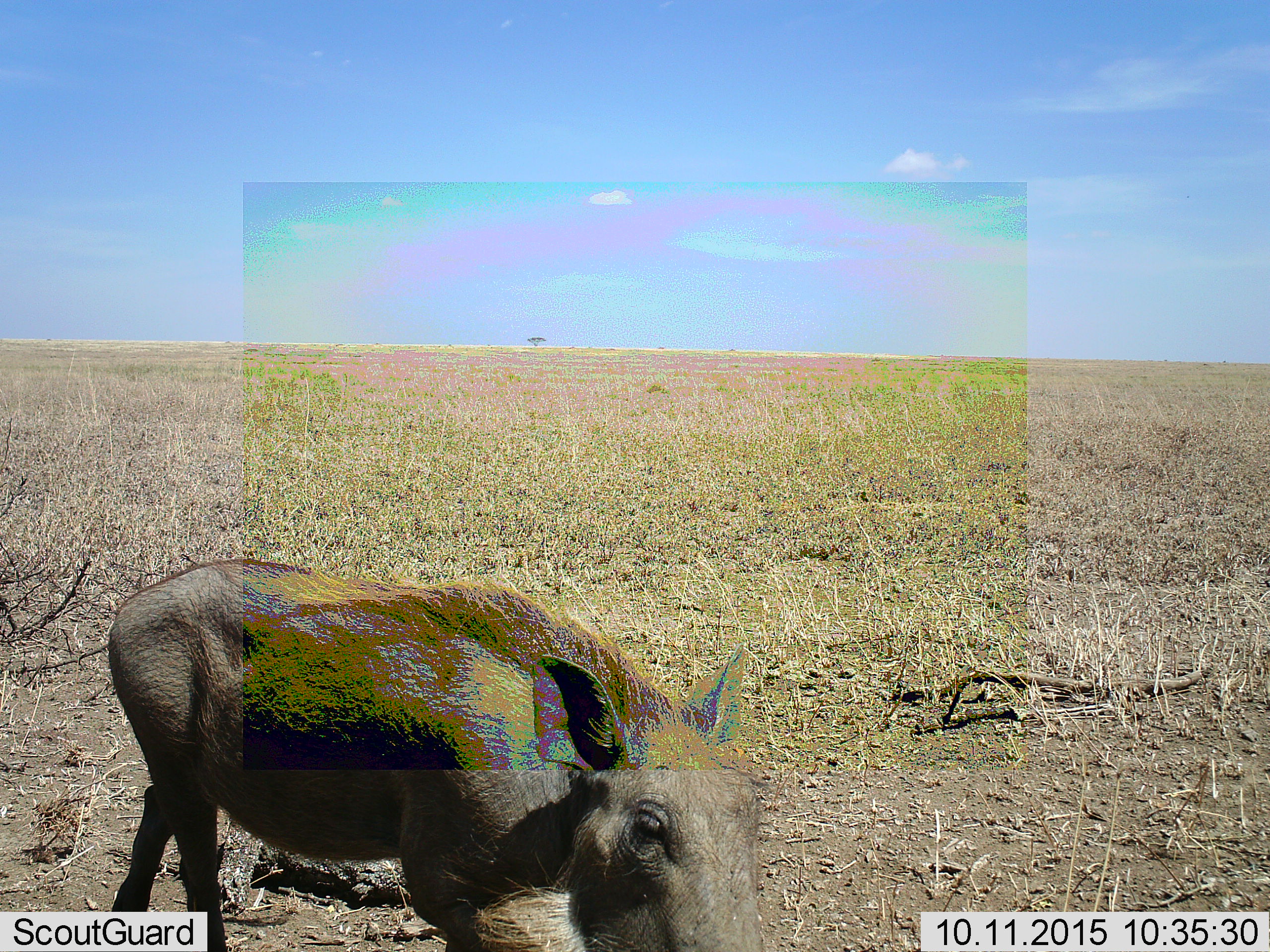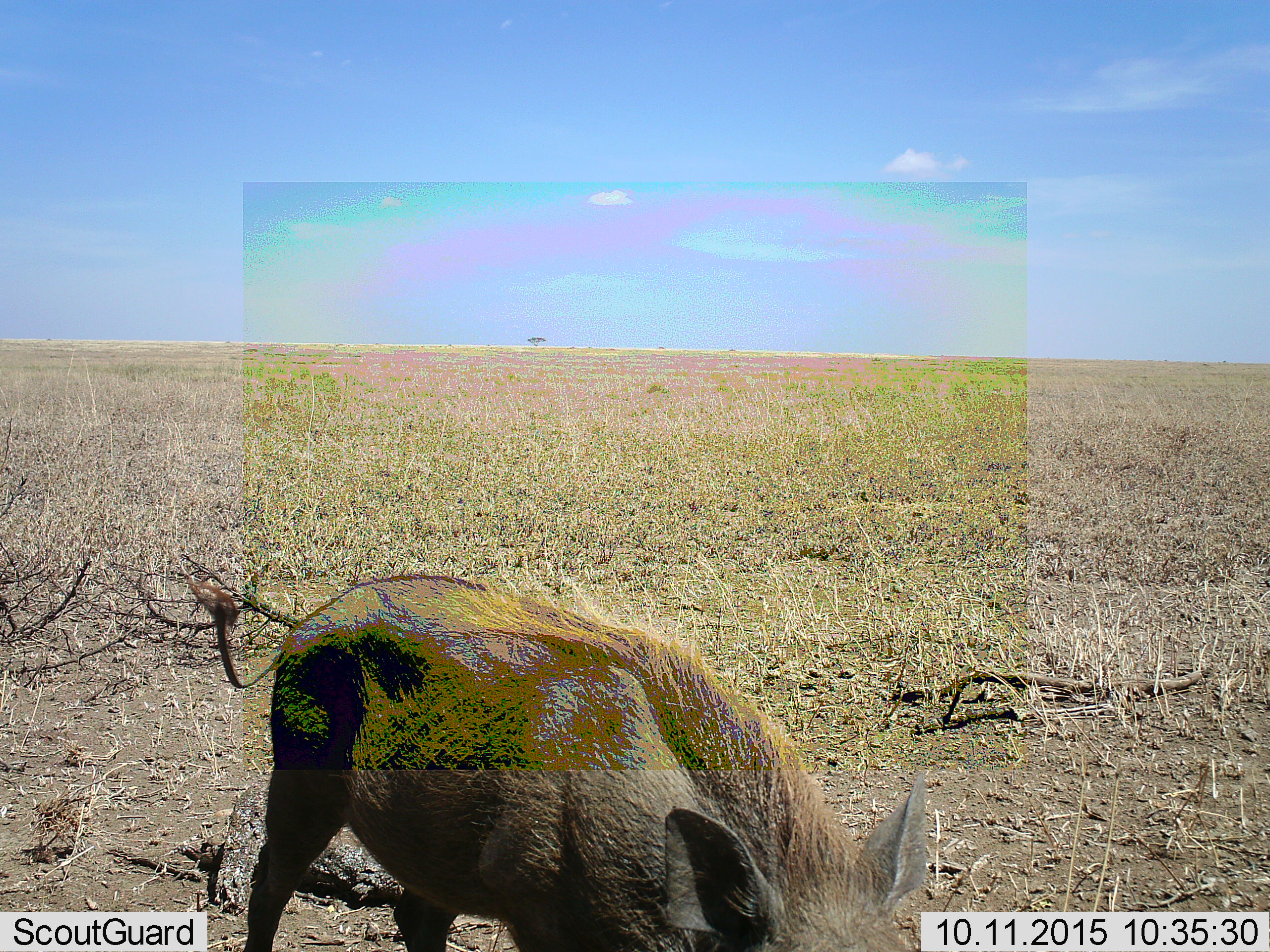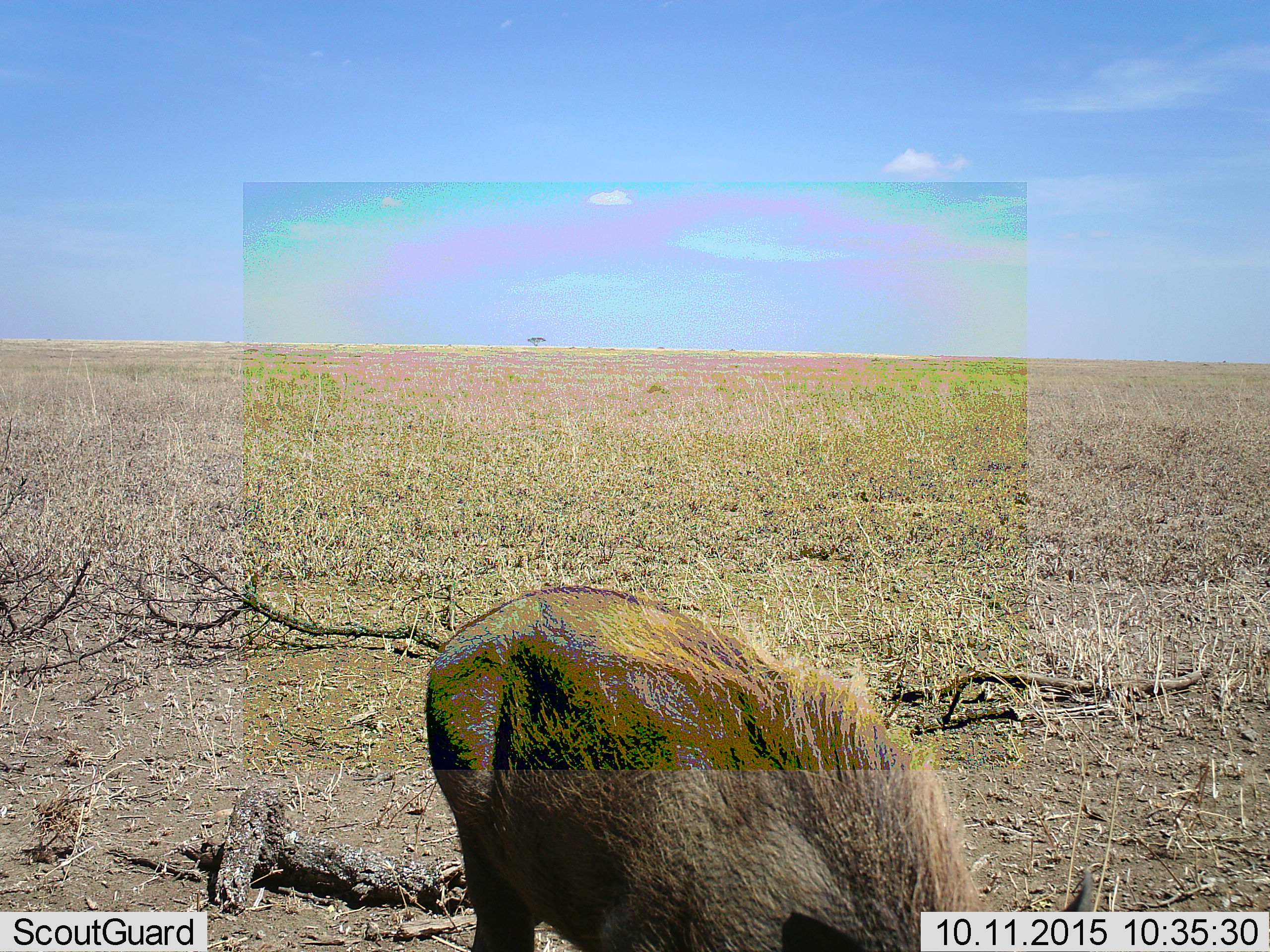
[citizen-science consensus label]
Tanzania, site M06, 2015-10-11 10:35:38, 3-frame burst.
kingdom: Animalia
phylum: Chordata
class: Mammalia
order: Artiodactyla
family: Suidae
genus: Phacochoerus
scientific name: Phacochoerus africanus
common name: warthog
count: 1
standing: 10%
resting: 0%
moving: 90%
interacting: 10%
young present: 0%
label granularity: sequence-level